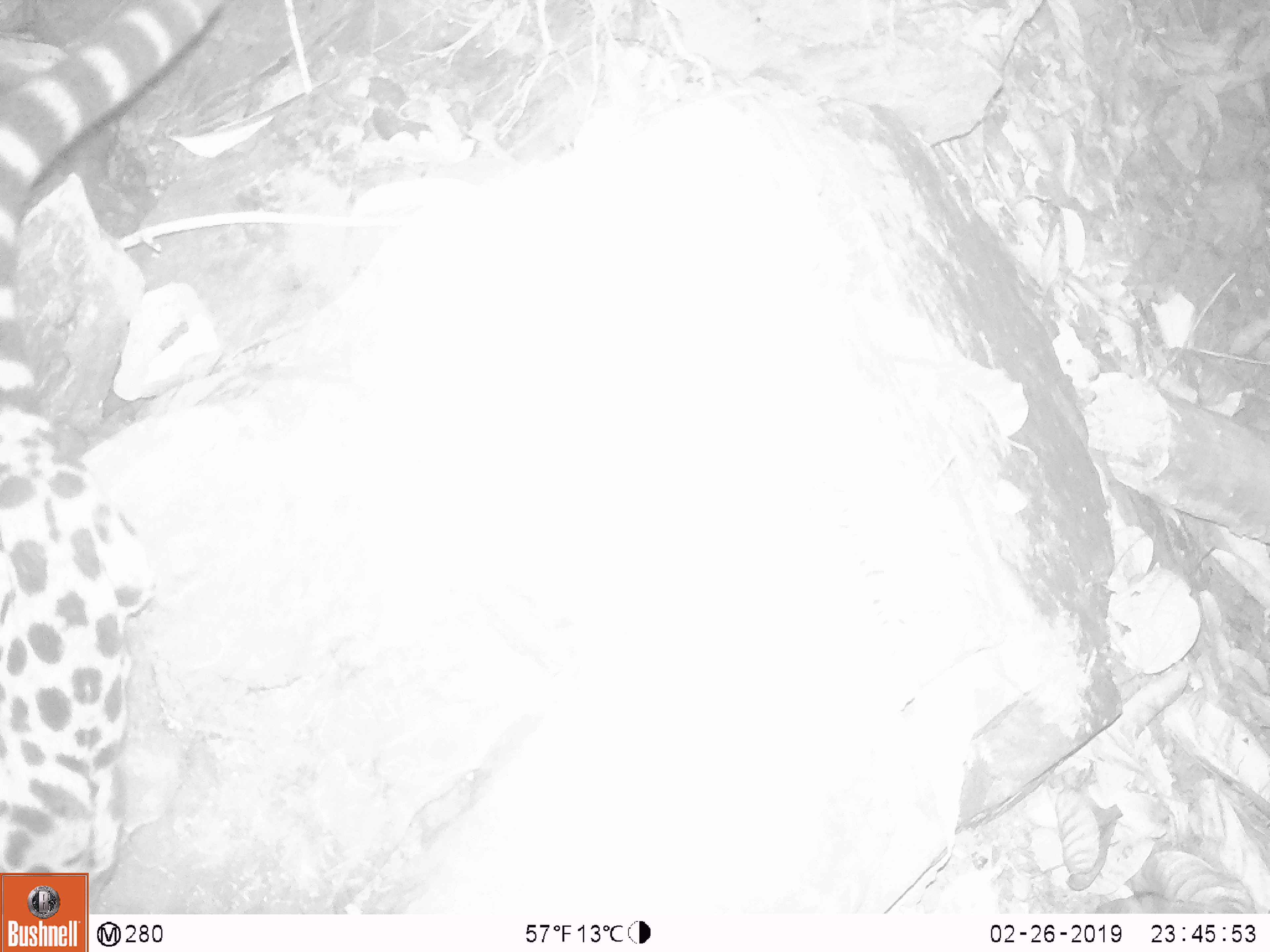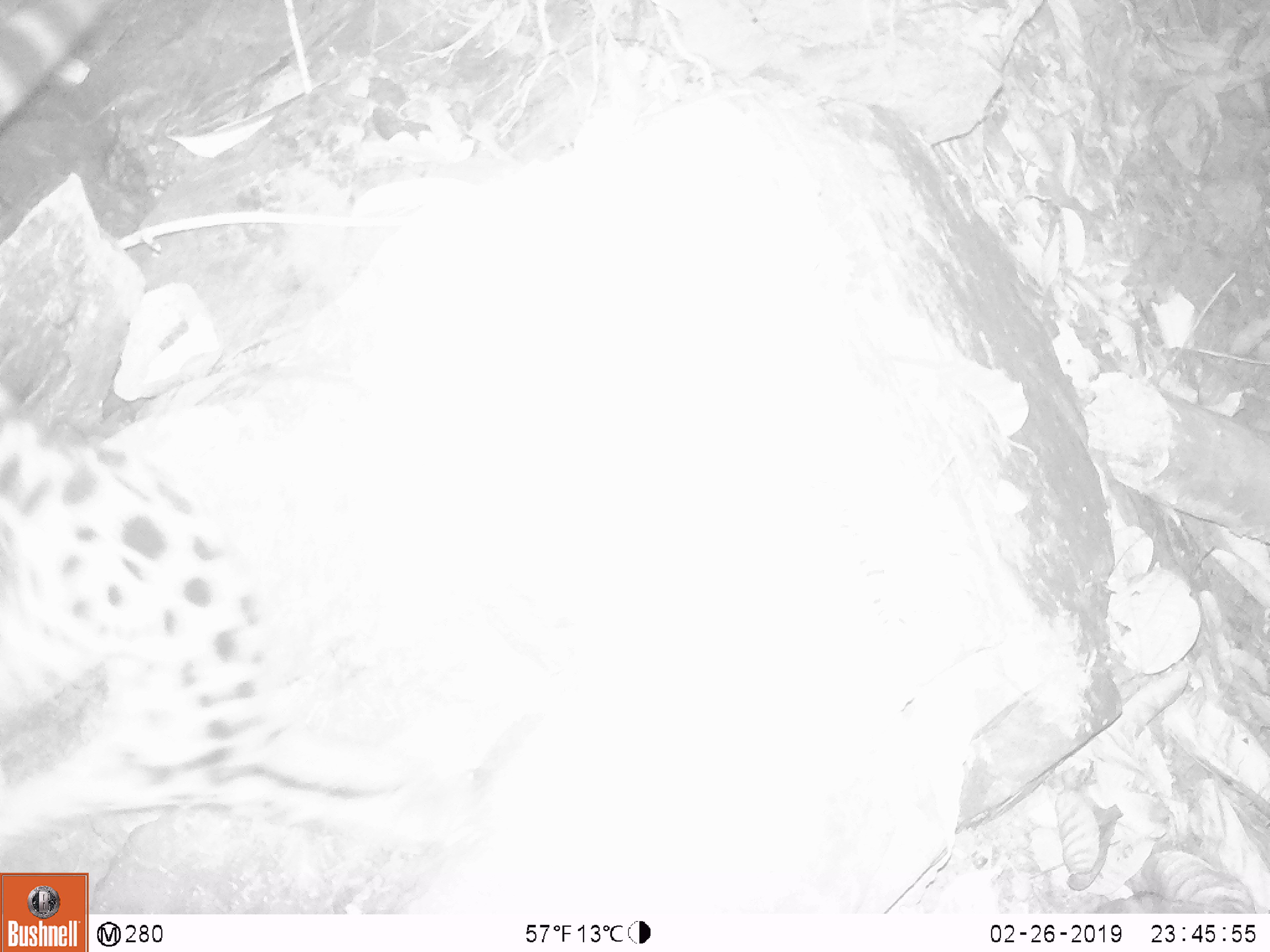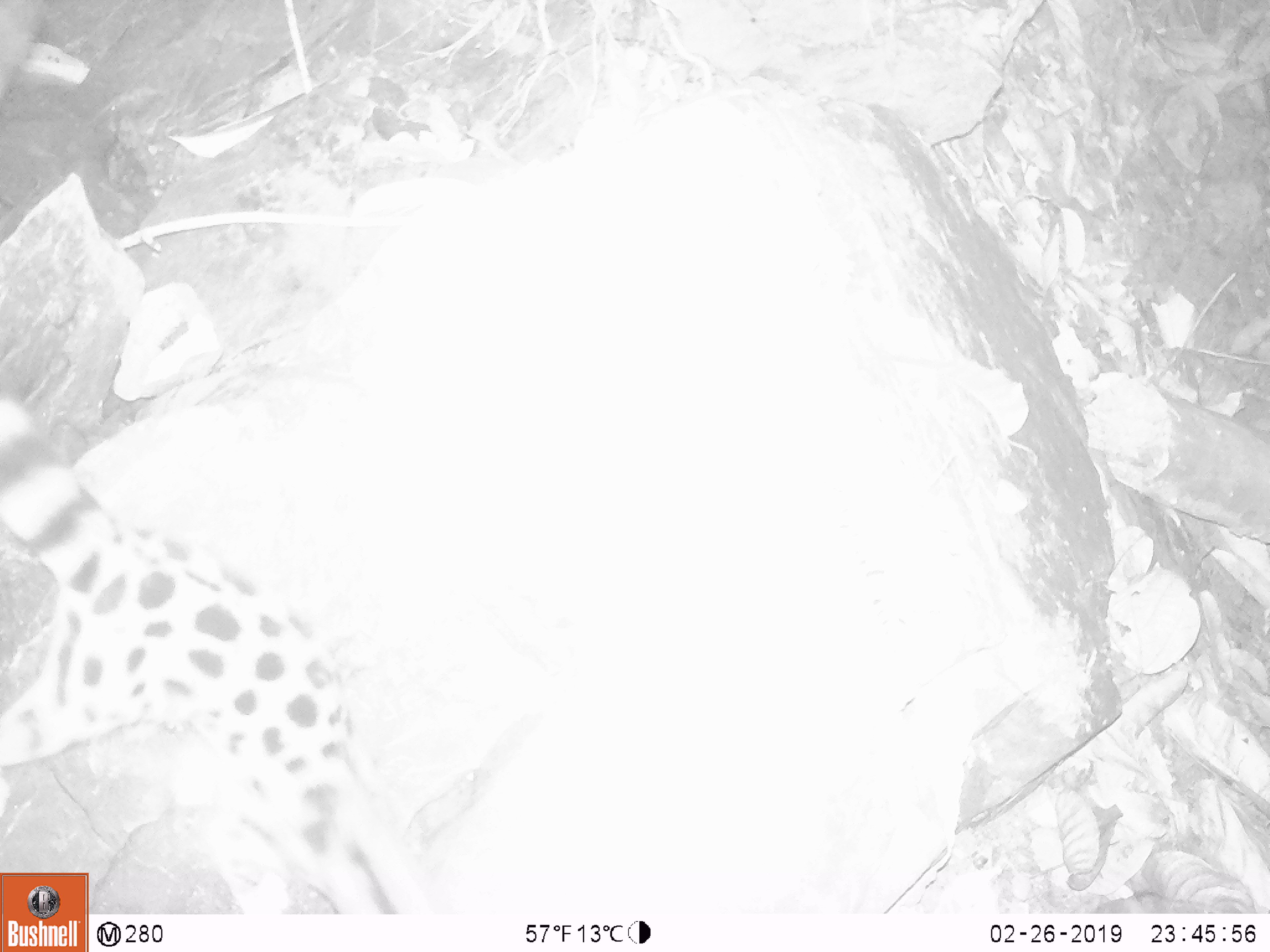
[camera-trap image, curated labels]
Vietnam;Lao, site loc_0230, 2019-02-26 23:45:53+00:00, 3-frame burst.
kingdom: Animalia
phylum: Chordata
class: Mammalia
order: Carnivora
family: Prionodontidae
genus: Prionodon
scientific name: Prionodon pardicolor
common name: spotted linsang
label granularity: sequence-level